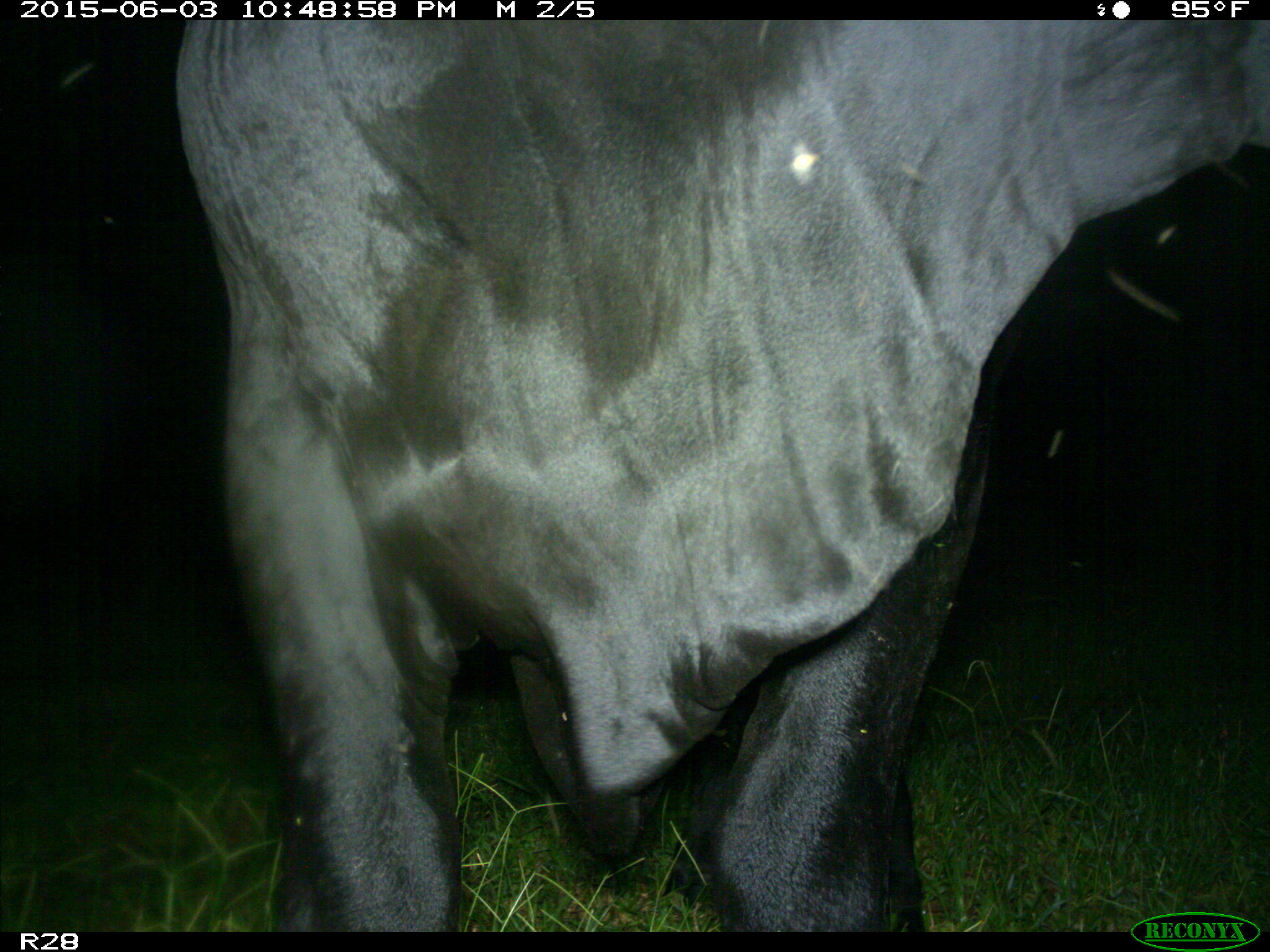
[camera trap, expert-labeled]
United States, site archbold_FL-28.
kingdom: Animalia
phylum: Chordata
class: Mammalia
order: Artiodactyla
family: Bovidae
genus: Bos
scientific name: Bos taurus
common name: domestic cow